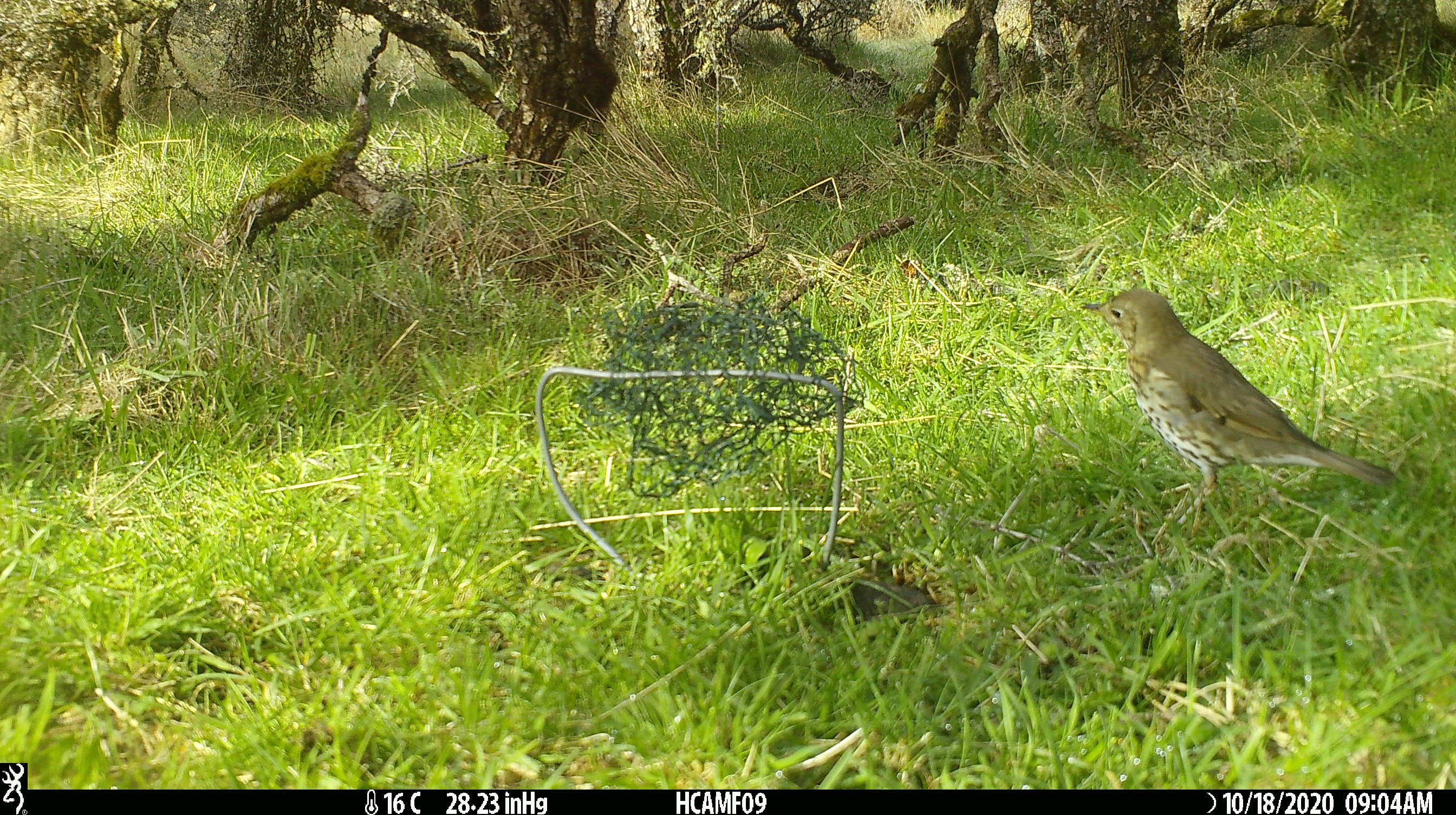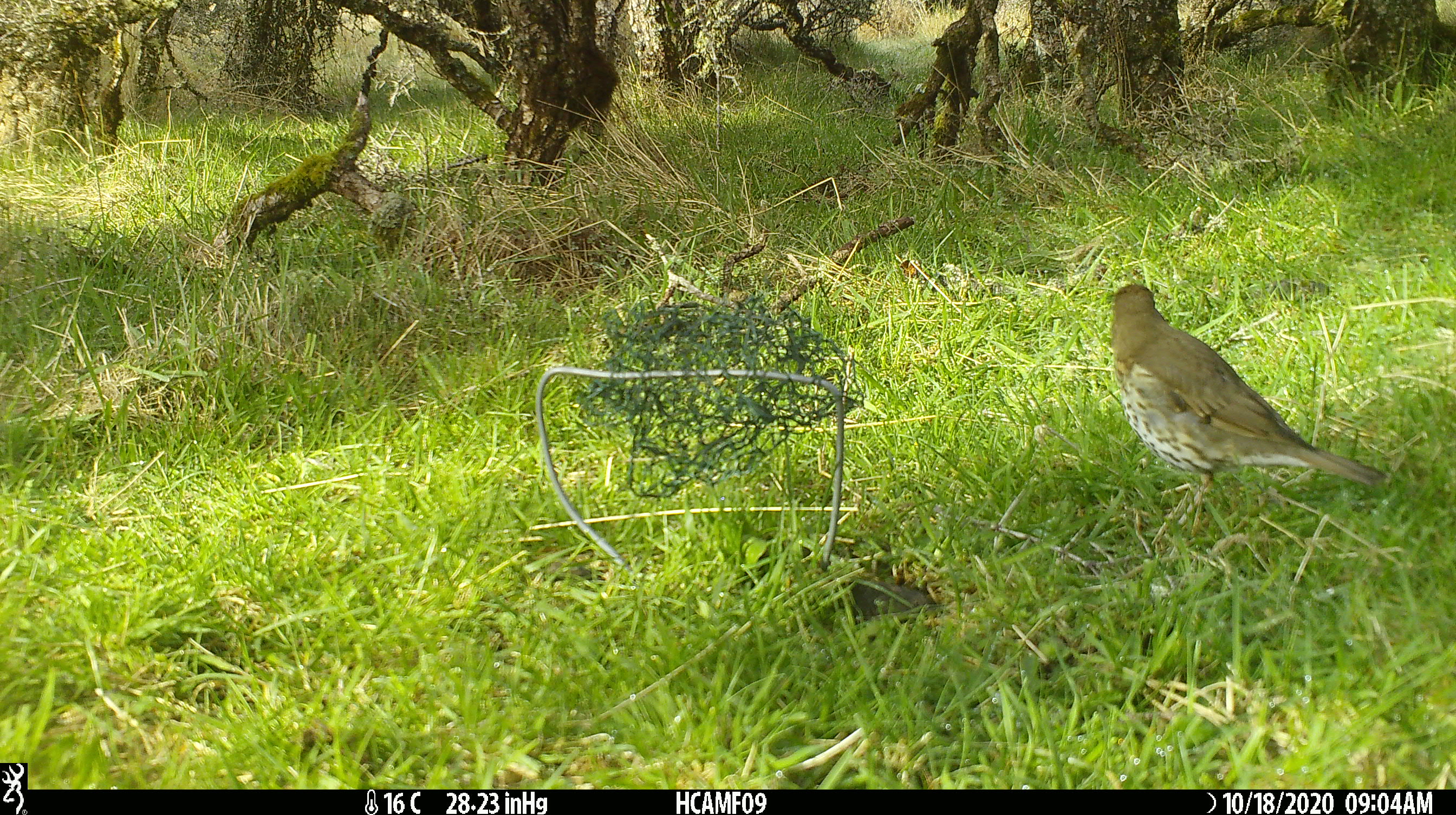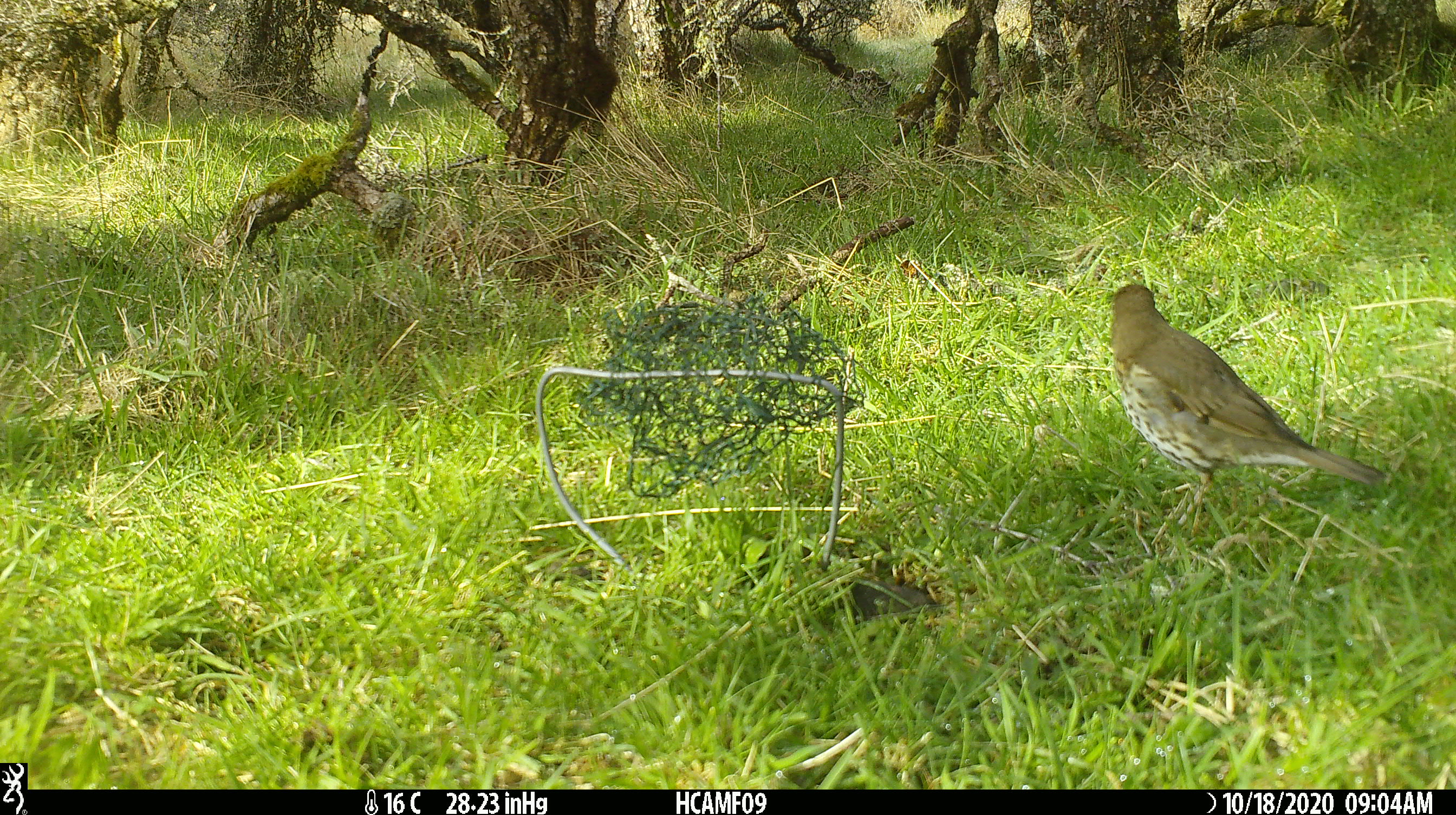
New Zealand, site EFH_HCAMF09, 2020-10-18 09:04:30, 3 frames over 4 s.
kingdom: Animalia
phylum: Chordata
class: Aves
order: Passeriformes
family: Turdidae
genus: Turdus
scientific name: Turdus philomelos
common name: song thrush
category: thrush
Thrush (song thrush) (Turdus philomelos).